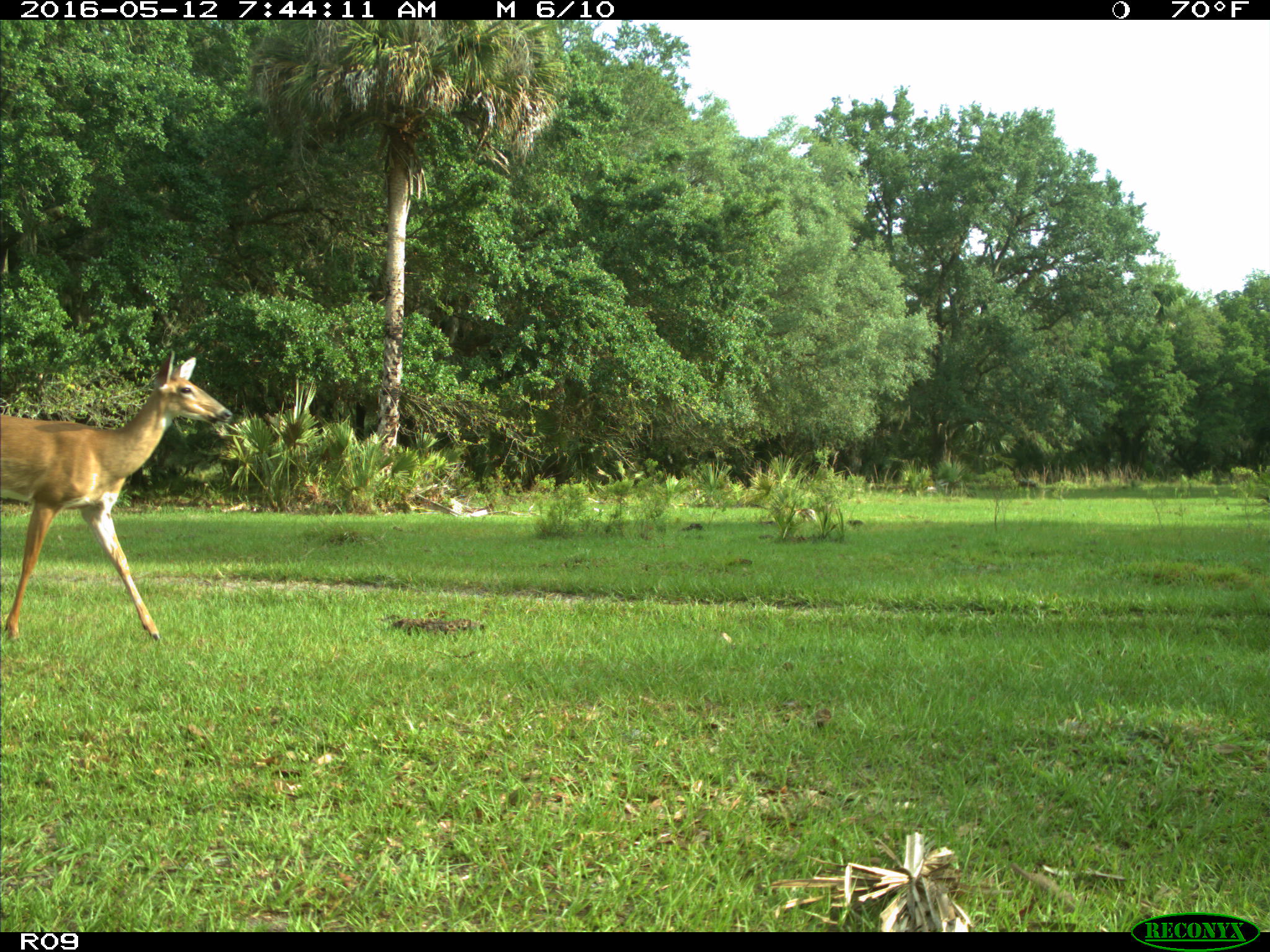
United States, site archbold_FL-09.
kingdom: Animalia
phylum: Chordata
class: Mammalia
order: Artiodactyla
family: Cervidae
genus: Odocoileus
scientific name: Odocoileus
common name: deer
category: unidentified deer